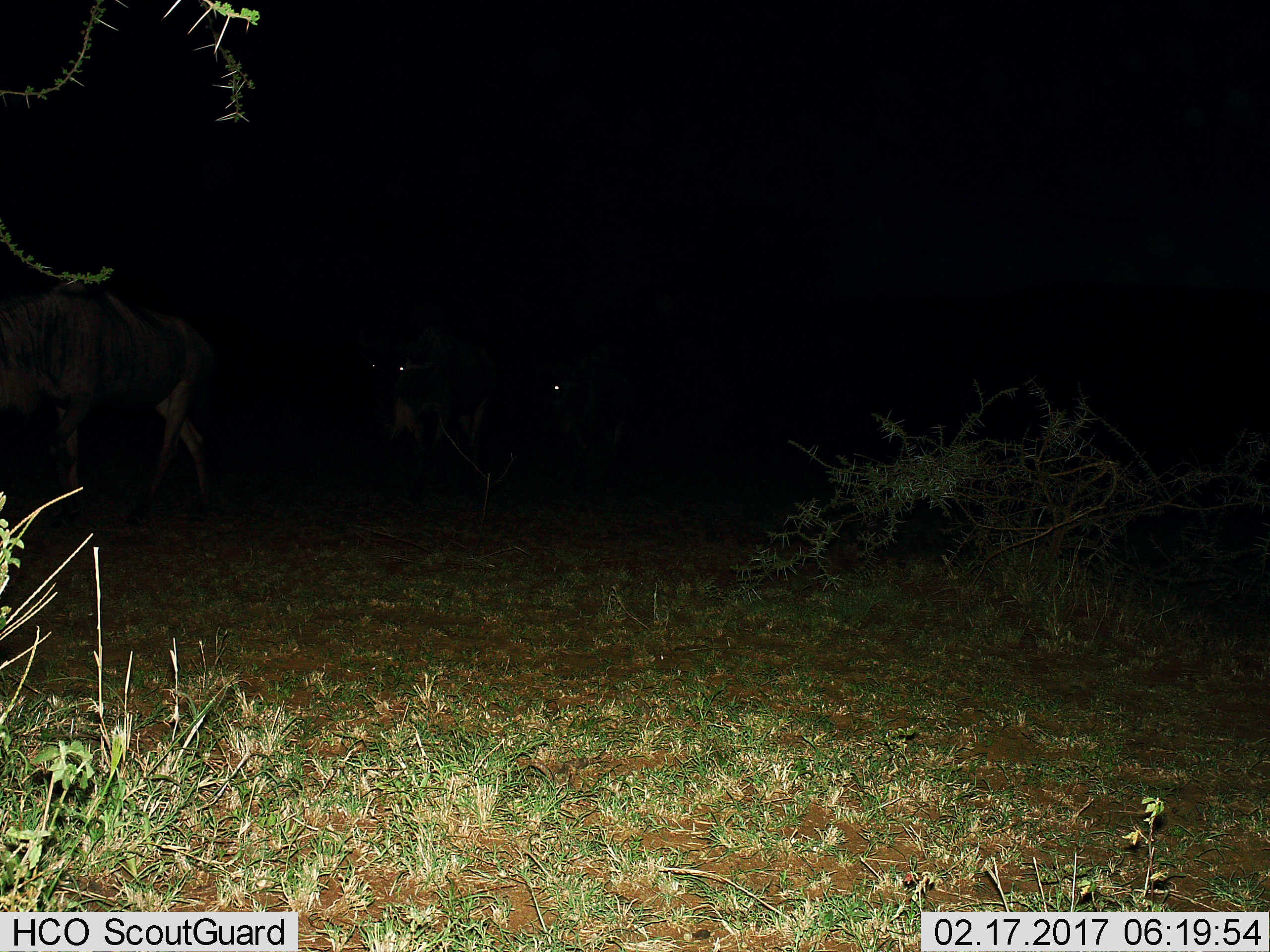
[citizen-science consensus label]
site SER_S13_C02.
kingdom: Animalia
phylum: Chordata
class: Mammalia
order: Artiodactyla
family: Bovidae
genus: Connochaetes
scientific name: Connochaetes taurinus taurinus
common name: blue wildebeest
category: wildebeestblue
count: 3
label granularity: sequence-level